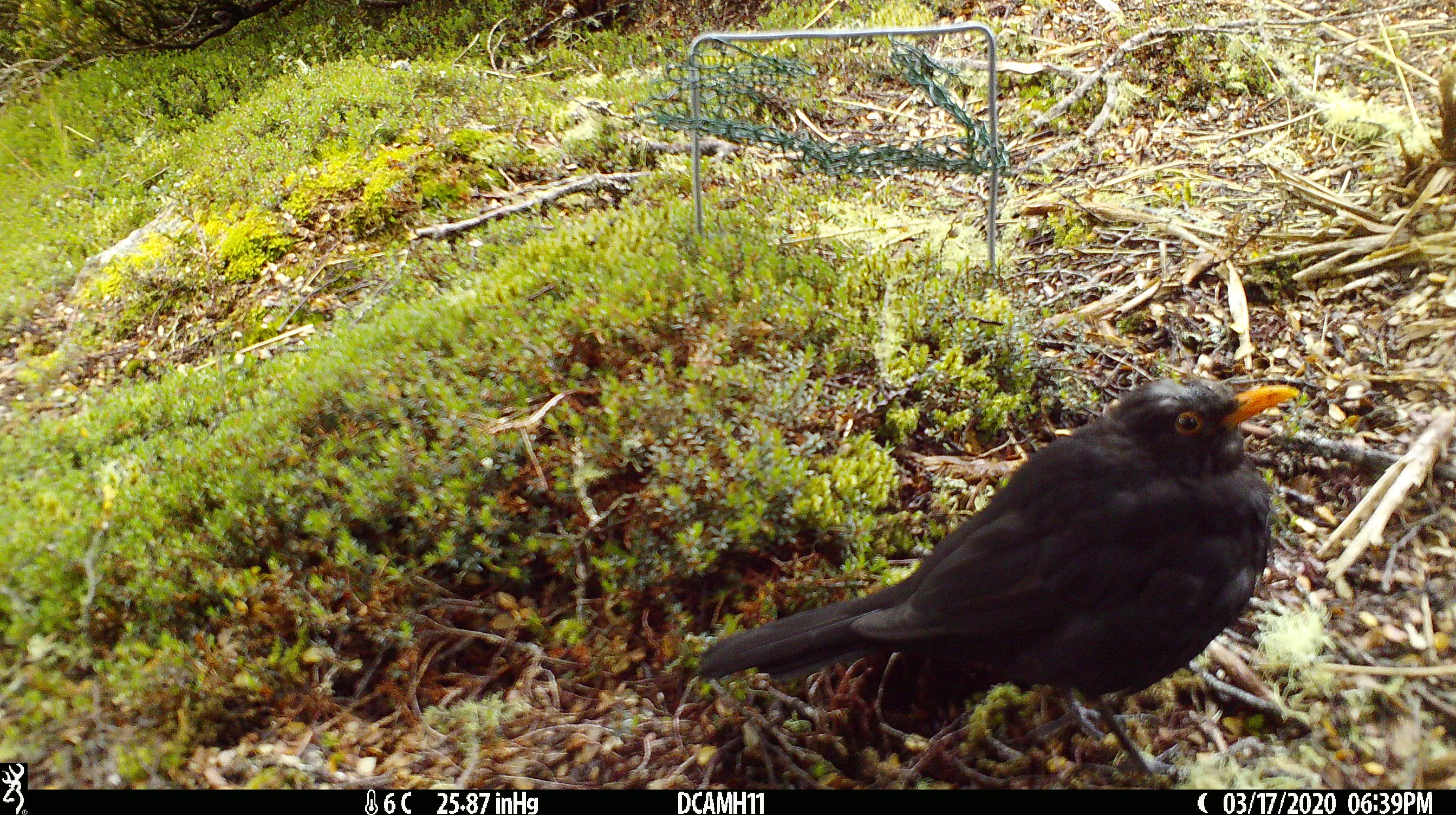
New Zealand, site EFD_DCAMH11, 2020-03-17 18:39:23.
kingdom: Animalia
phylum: Chordata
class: Aves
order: Passeriformes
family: Turdidae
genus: Turdus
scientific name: Turdus merula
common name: eurasian blackbird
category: blackbird